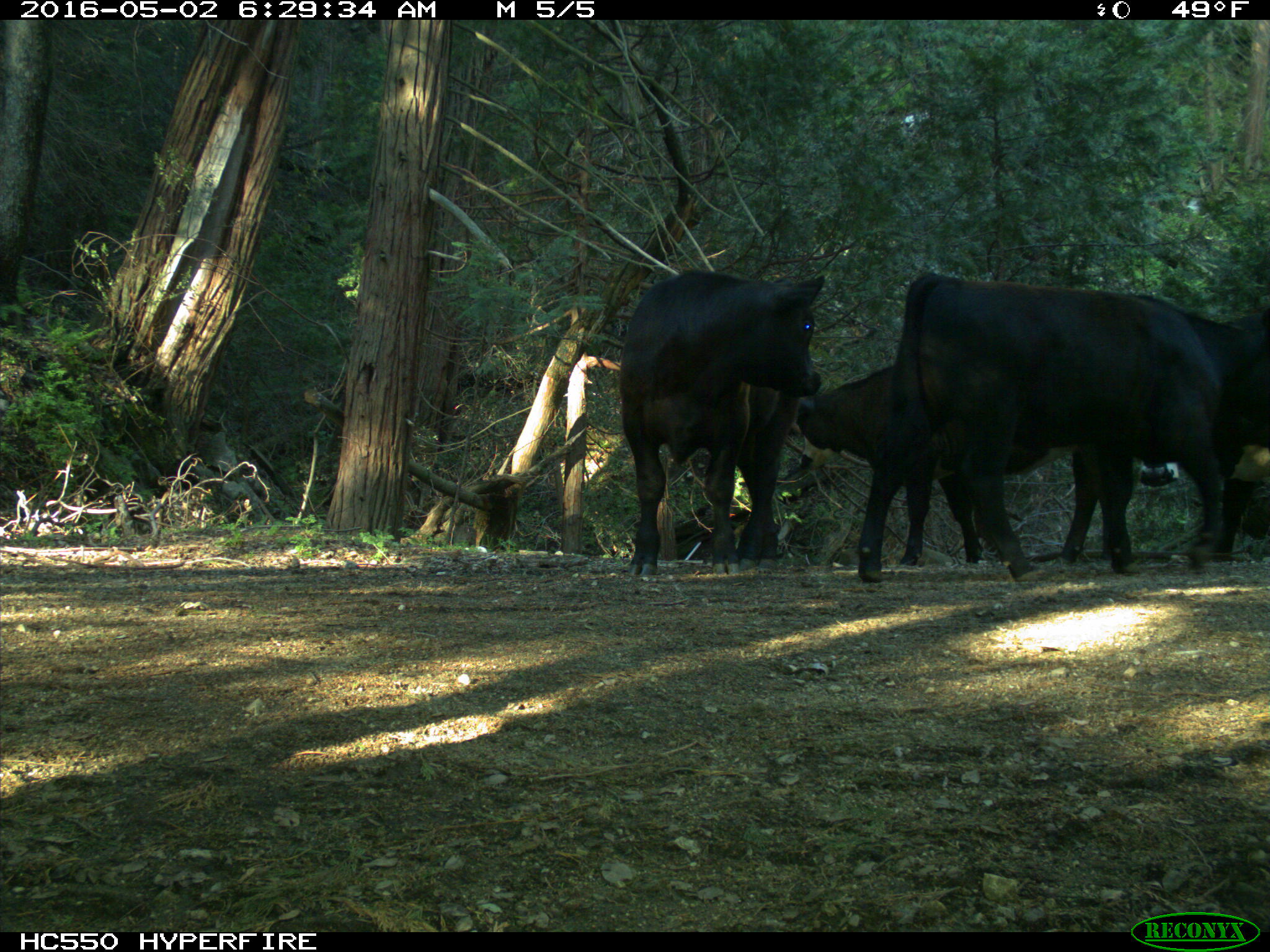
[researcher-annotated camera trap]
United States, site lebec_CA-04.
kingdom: Animalia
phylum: Chordata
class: Mammalia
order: Artiodactyla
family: Bovidae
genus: Bos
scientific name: Bos taurus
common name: domestic cow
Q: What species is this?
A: Bos taurus (domestic cow).